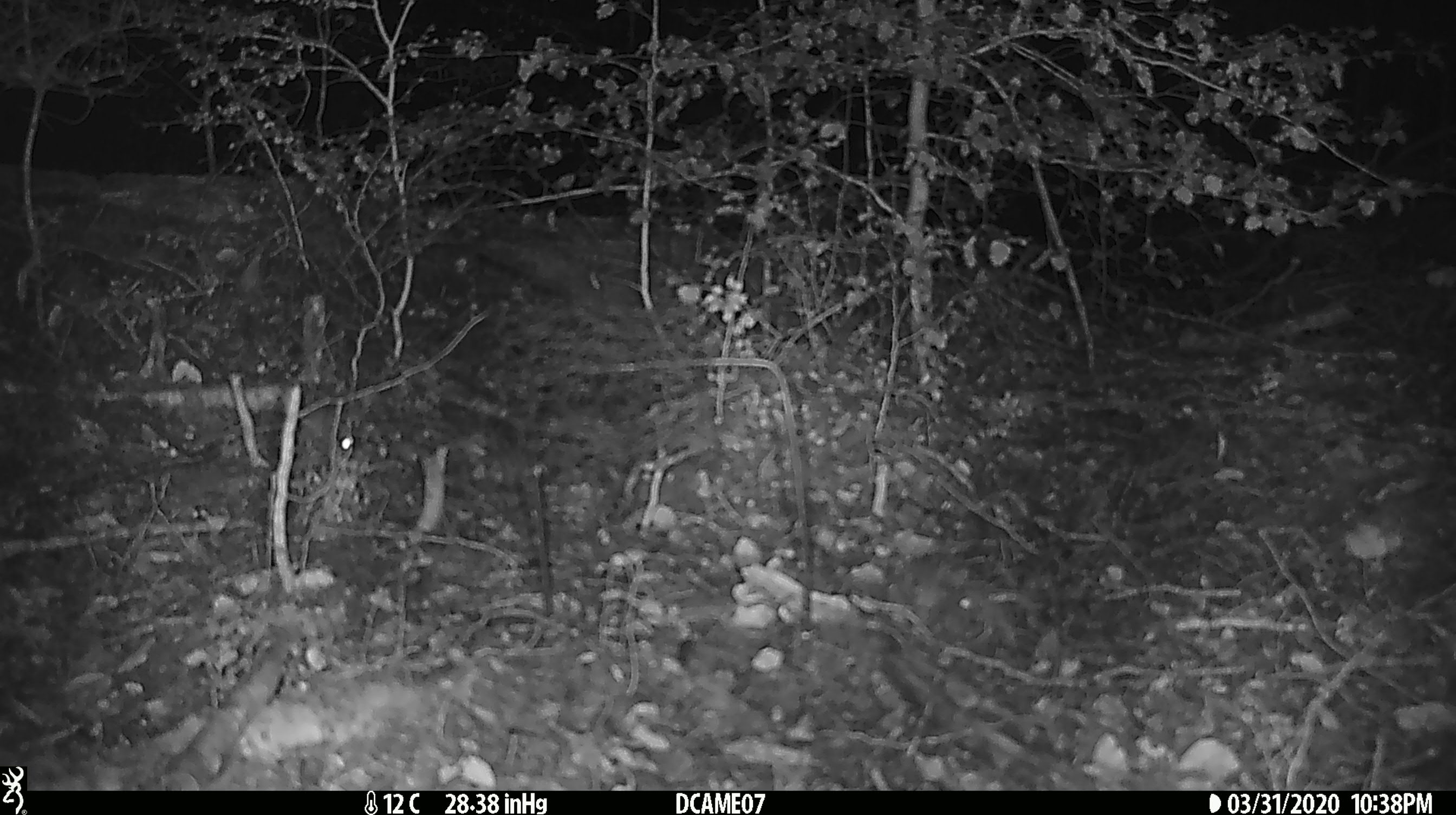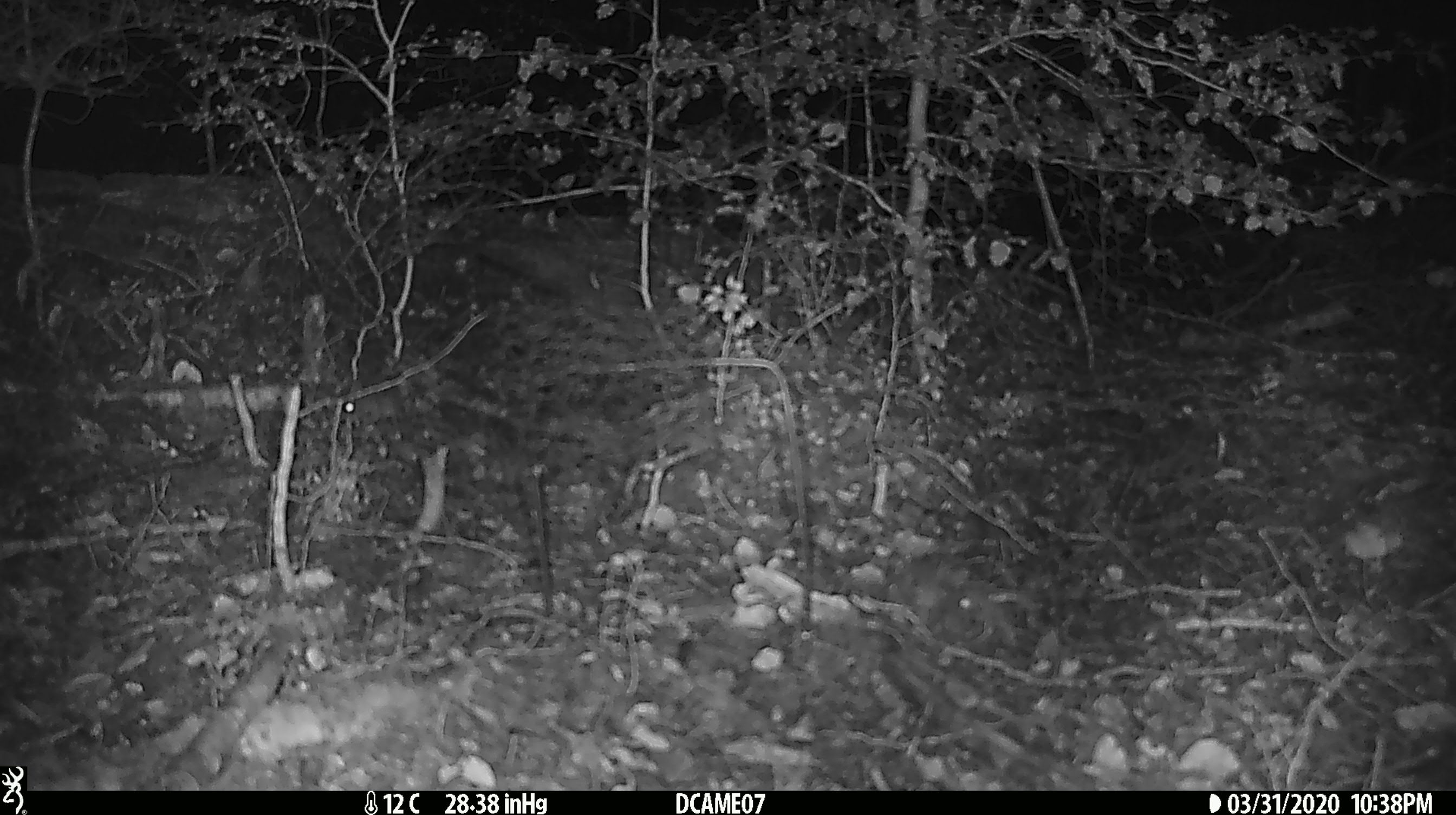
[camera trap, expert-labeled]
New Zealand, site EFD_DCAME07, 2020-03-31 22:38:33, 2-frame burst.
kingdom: Animalia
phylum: Chordata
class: Mammalia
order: Rodentia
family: Muridae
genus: Mus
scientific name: Mus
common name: mouse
Mouse (Mus).